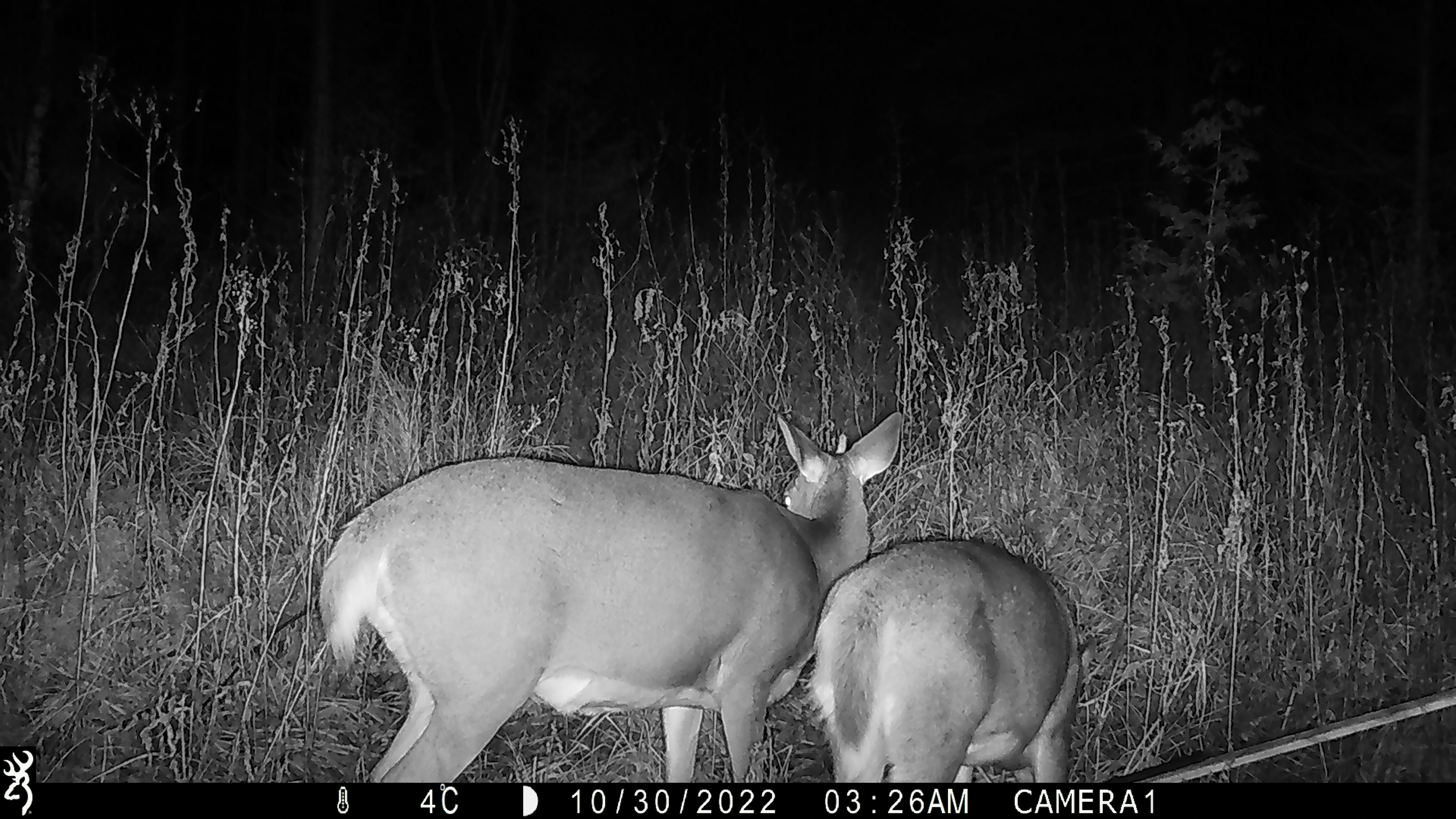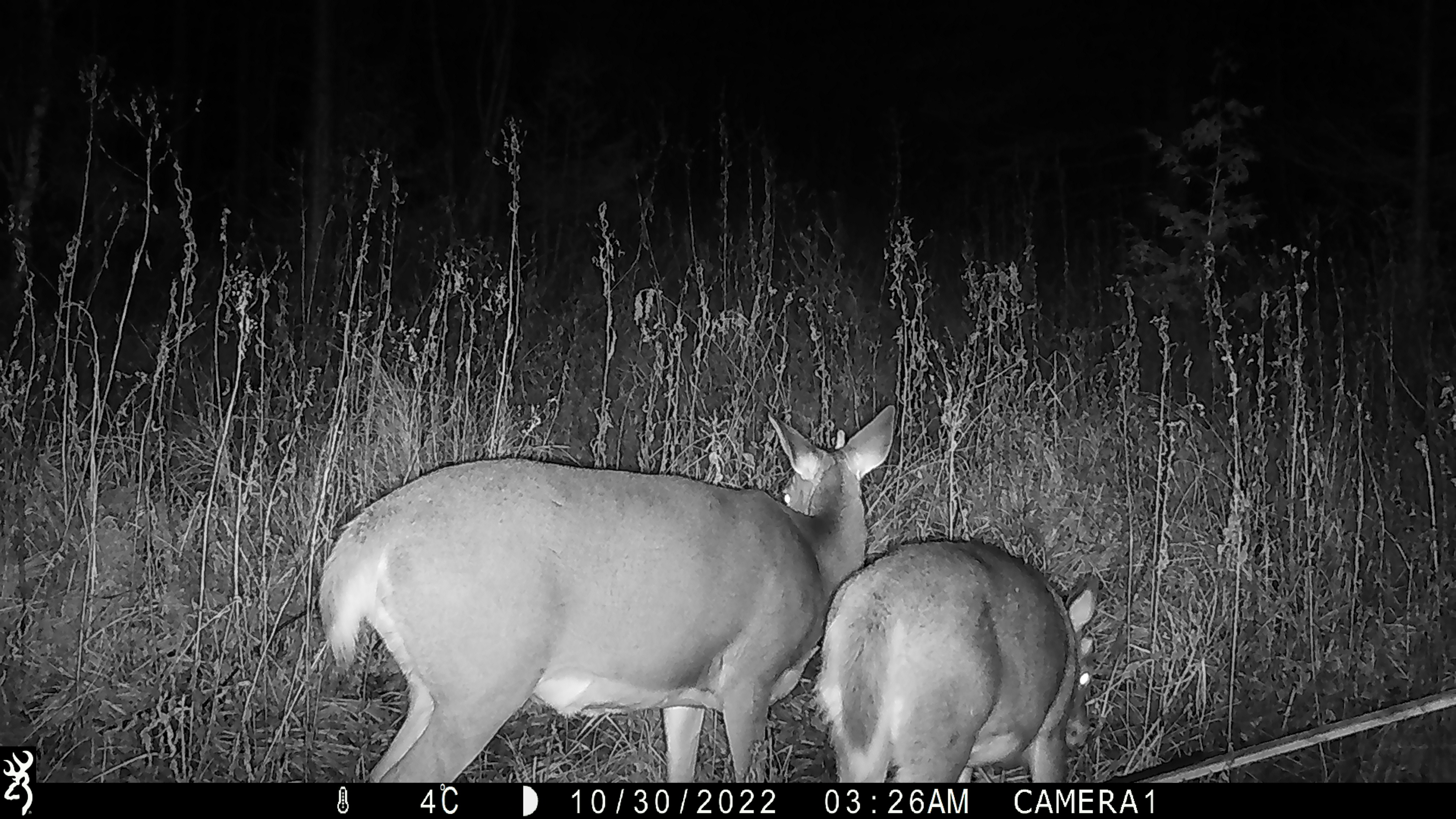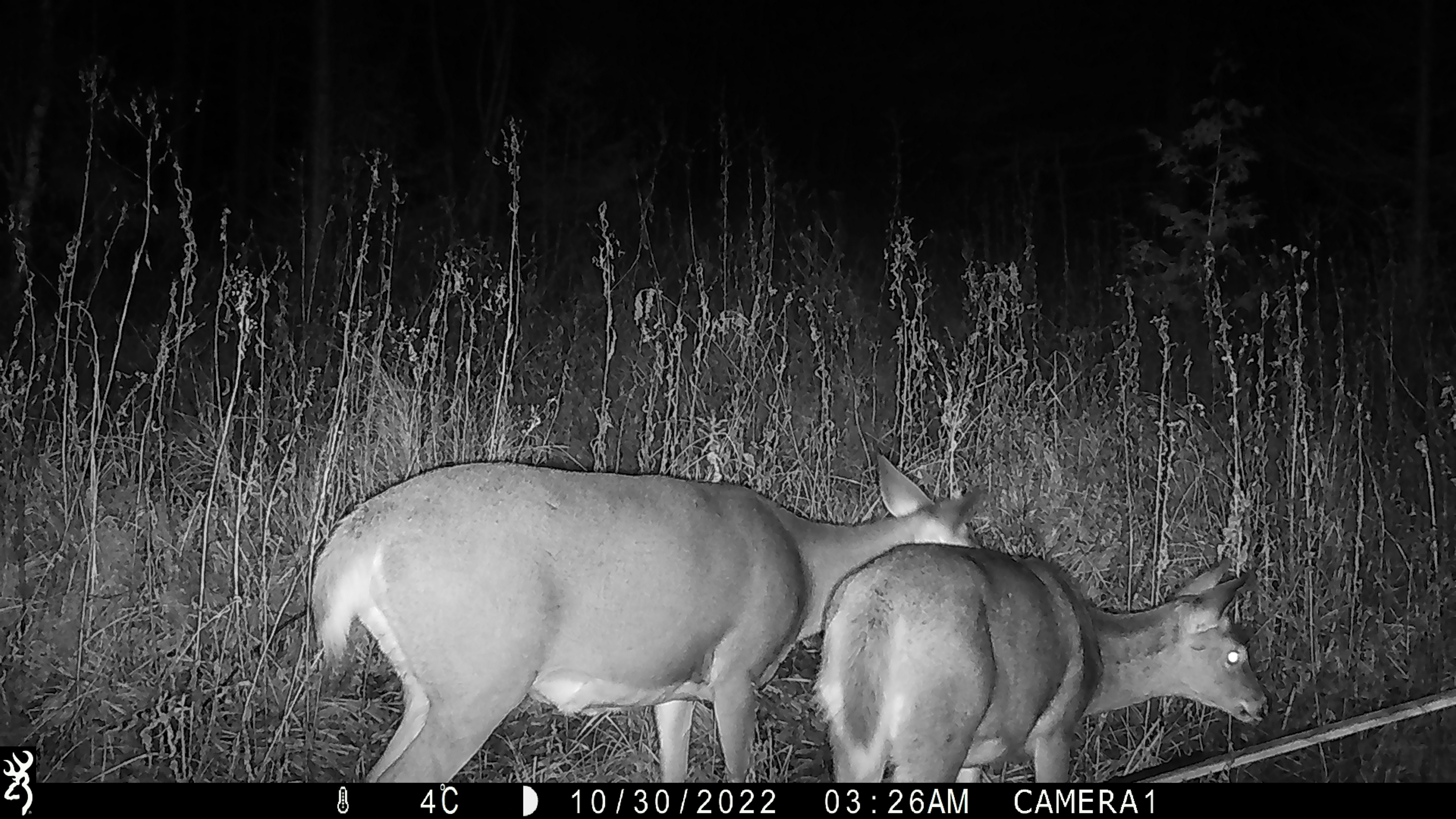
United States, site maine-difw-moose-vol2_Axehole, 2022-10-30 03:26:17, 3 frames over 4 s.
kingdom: Animalia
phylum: Chordata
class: Mammalia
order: Artiodactyla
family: Cervidae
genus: Odocoileus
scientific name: Odocoileus virginianus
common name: white-tailed deer